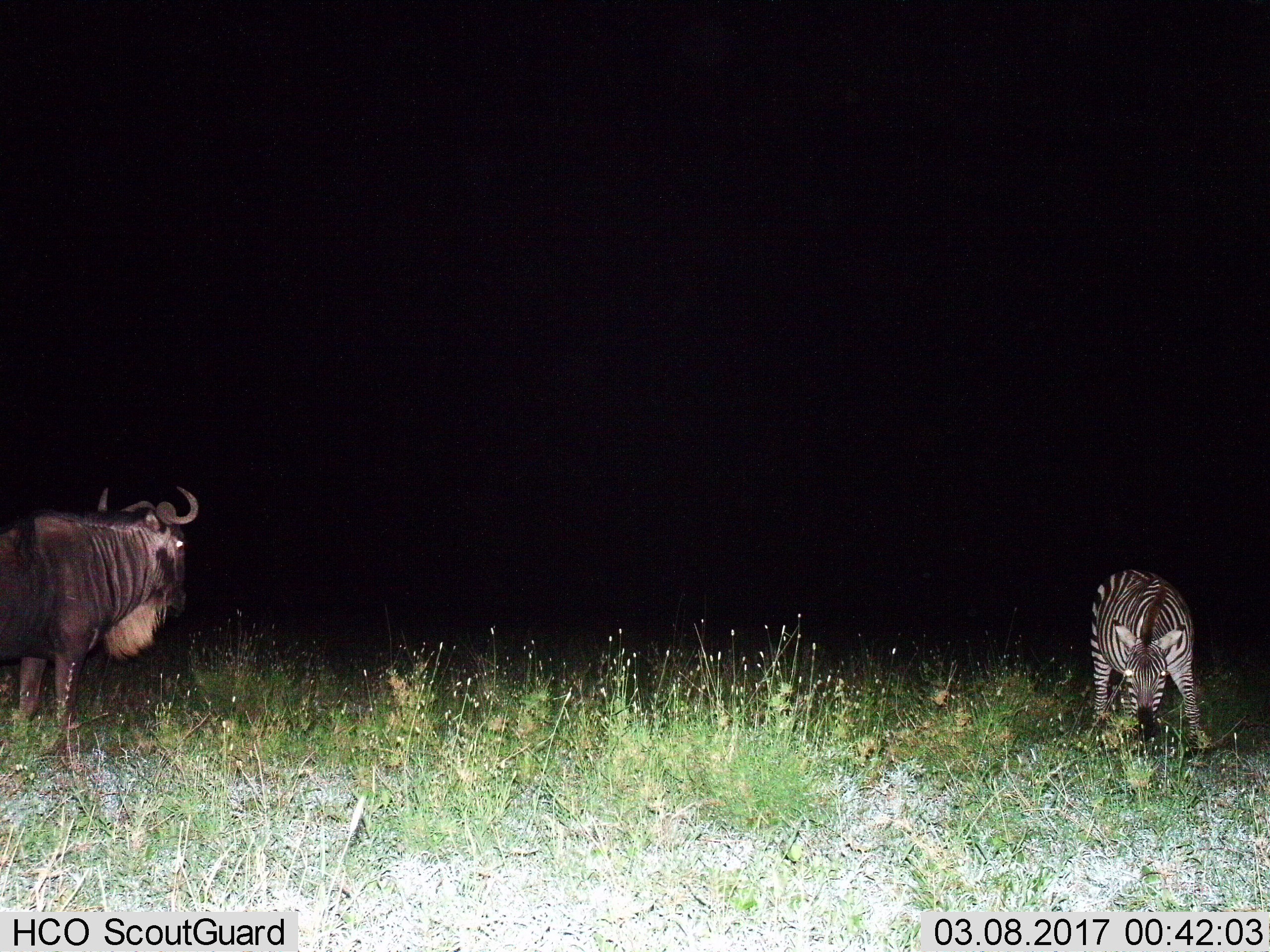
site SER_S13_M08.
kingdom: Animalia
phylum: Chordata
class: Mammalia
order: Artiodactyla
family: Bovidae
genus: Connochaetes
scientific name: Connochaetes taurinus taurinus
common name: blue wildebeest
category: wildebeestblue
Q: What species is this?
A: Wildebeestblue (blue wildebeest) (Connochaetes taurinus taurinus).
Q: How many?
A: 1.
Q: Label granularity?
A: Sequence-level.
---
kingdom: Animalia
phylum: Chordata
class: Mammalia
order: Perissodactyla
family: Equidae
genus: Equus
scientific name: Equus quagga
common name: plains zebra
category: zebraplains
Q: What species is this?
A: Zebraplains (plains zebra) (Equus quagga).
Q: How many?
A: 1.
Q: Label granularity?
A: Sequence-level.